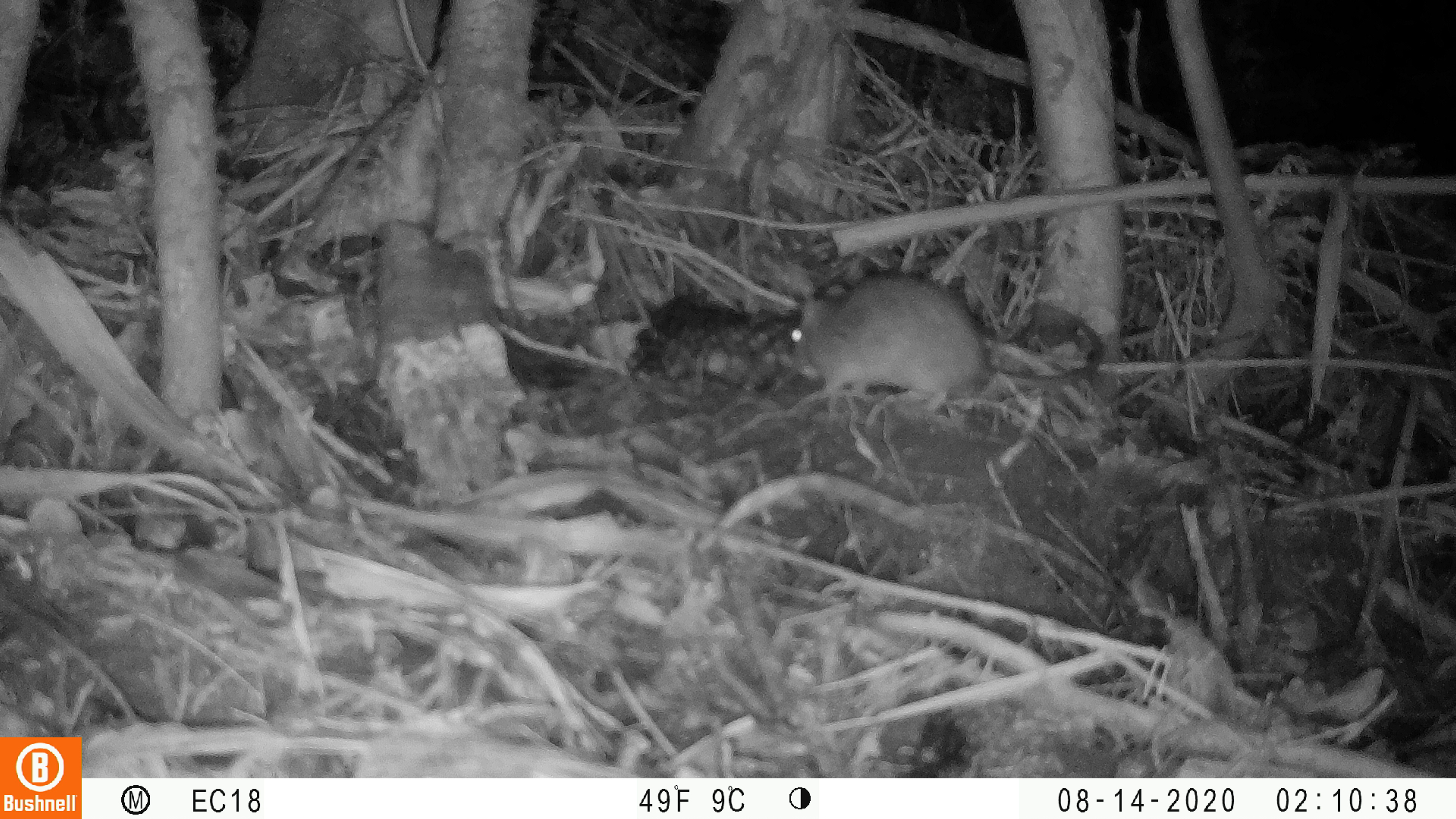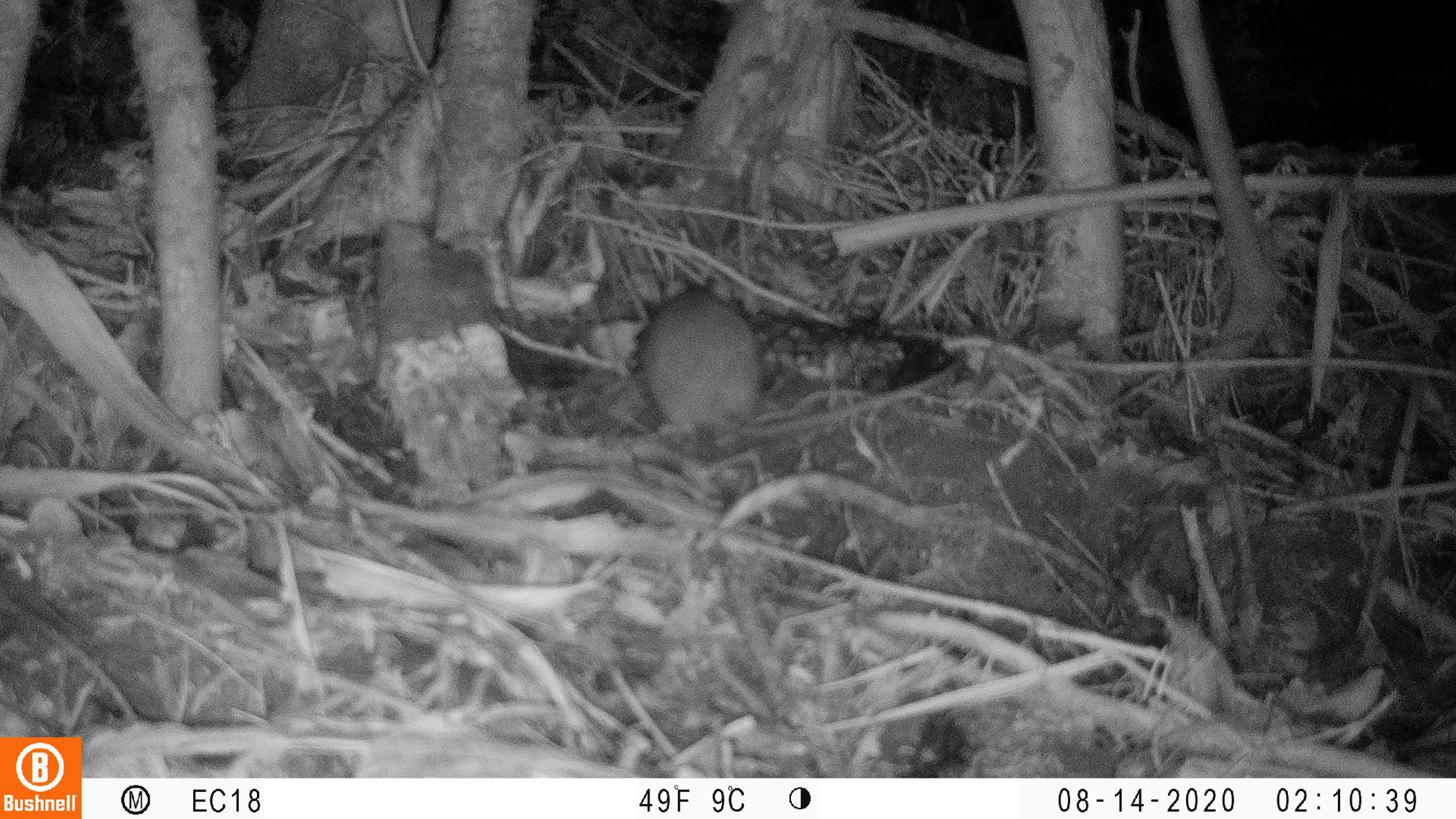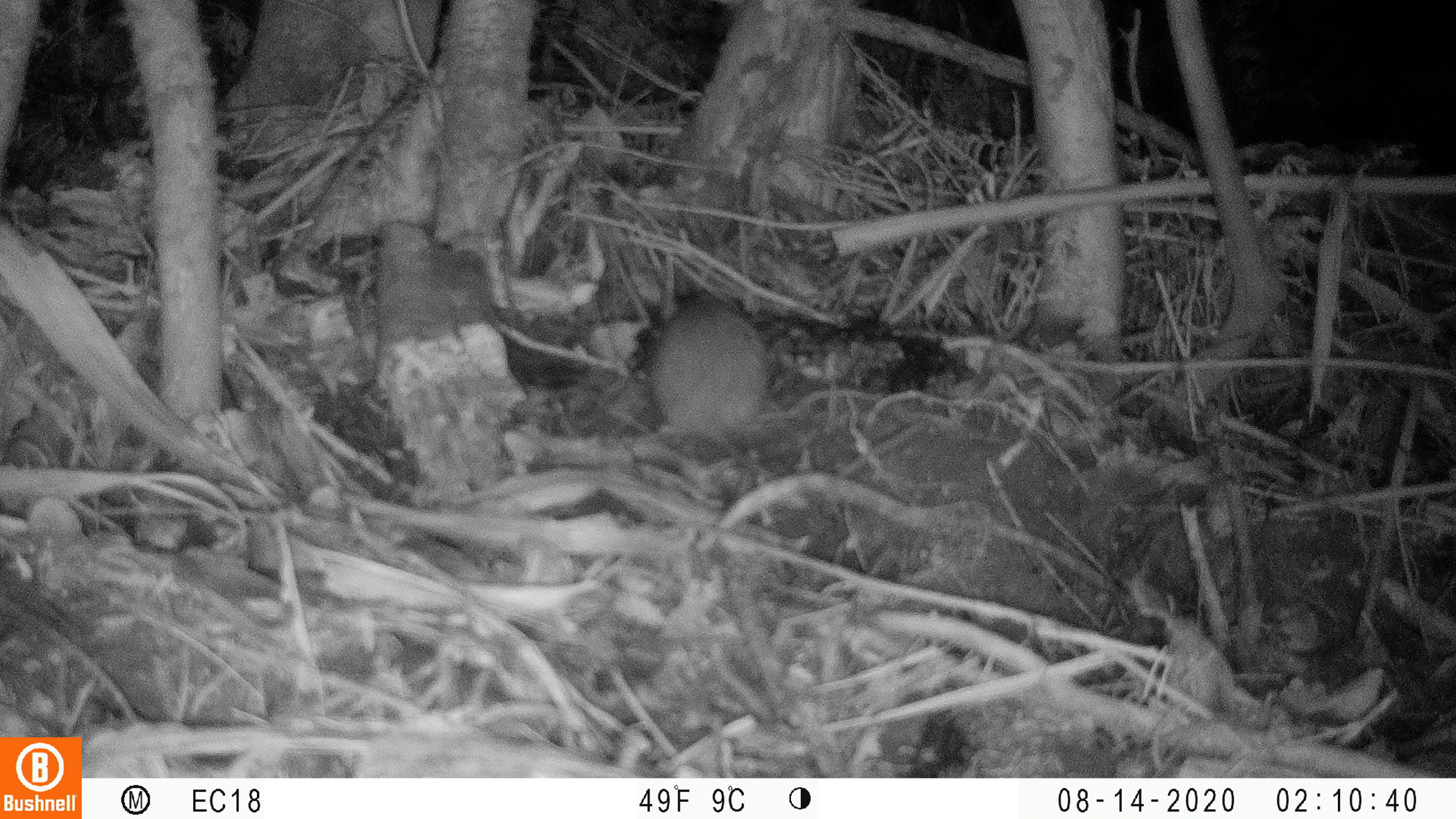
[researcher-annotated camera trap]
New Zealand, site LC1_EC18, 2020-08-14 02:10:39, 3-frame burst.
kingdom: Animalia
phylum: Chordata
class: Mammalia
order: Rodentia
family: Muridae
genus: Rattus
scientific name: Rattus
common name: rat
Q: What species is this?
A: Rat (Rattus).